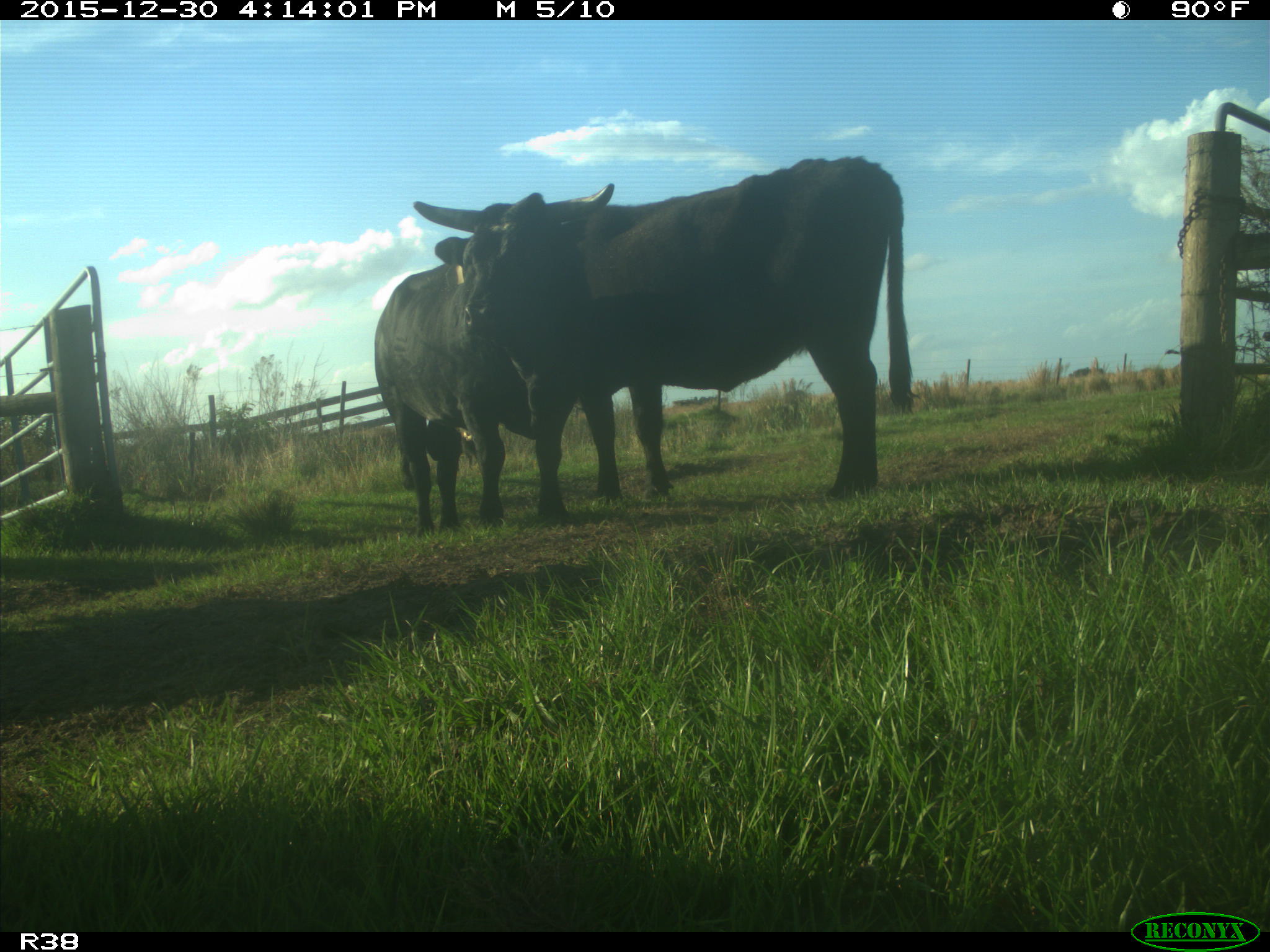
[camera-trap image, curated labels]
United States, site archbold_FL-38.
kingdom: Animalia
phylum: Chordata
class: Mammalia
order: Artiodactyla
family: Bovidae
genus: Bos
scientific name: Bos taurus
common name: domestic cow